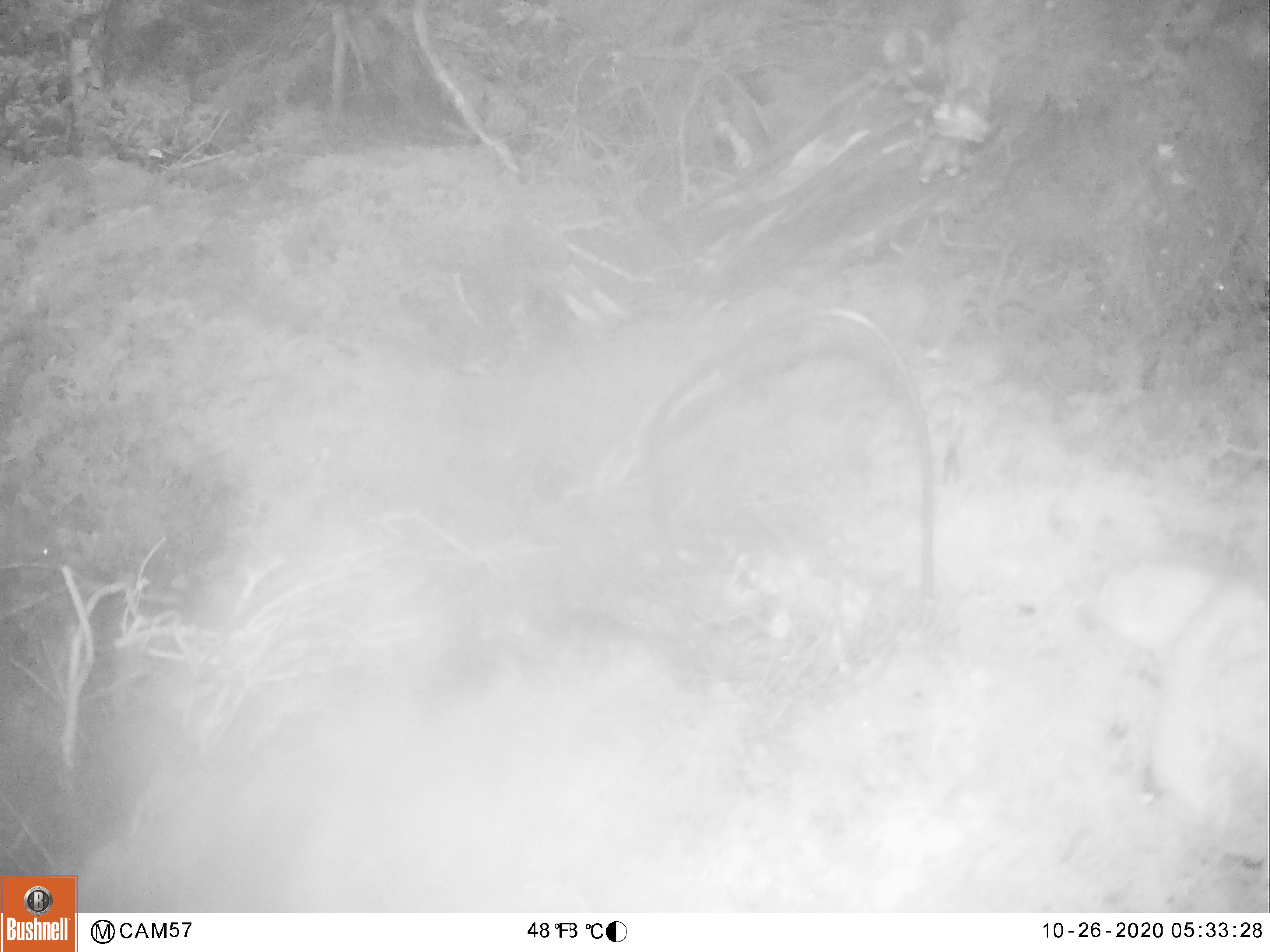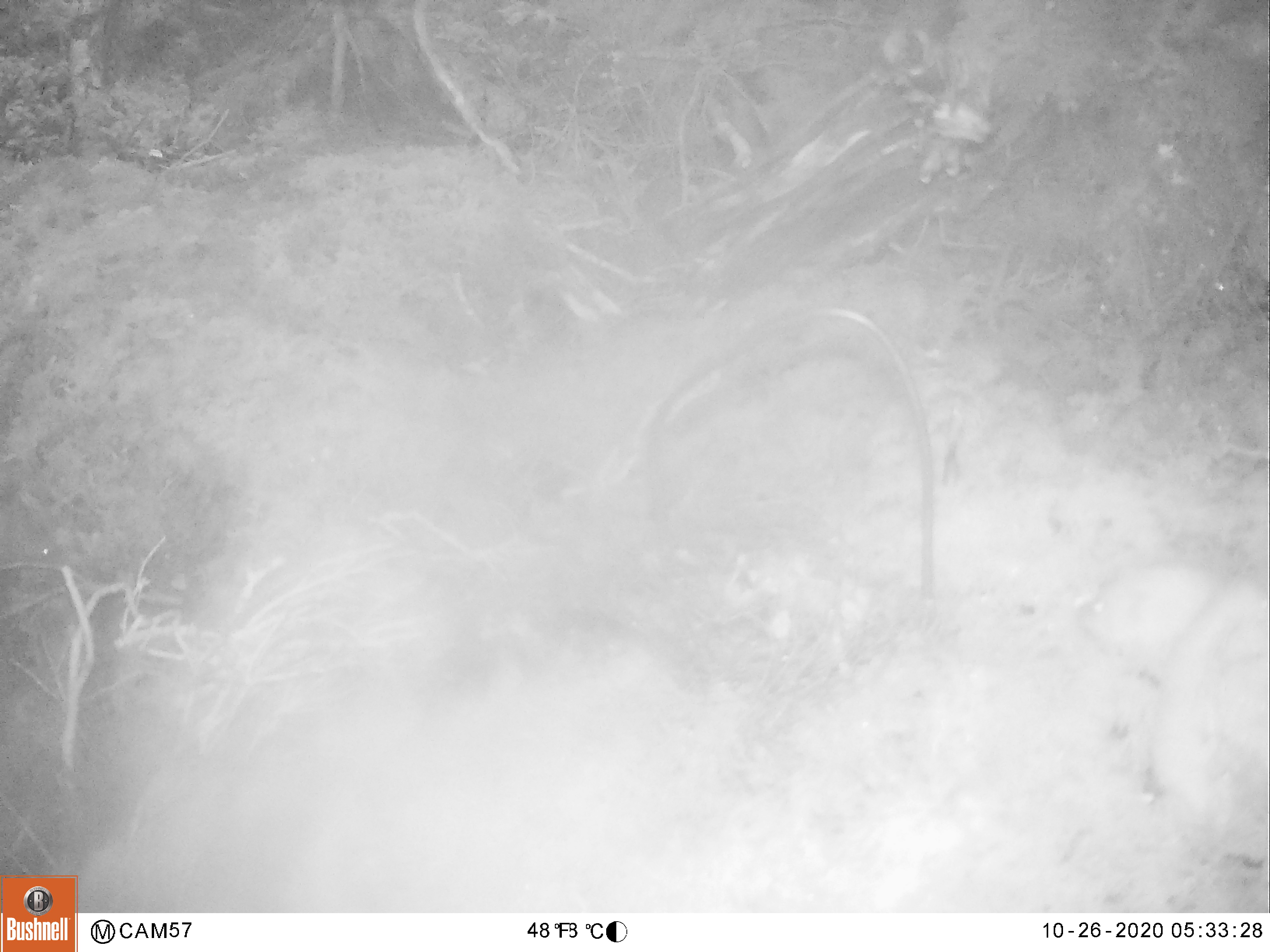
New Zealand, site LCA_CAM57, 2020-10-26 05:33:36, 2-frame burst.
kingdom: Animalia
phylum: Chordata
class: Mammalia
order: Carnivora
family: Mustelidae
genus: Mustela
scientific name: Mustela erminea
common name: stoat